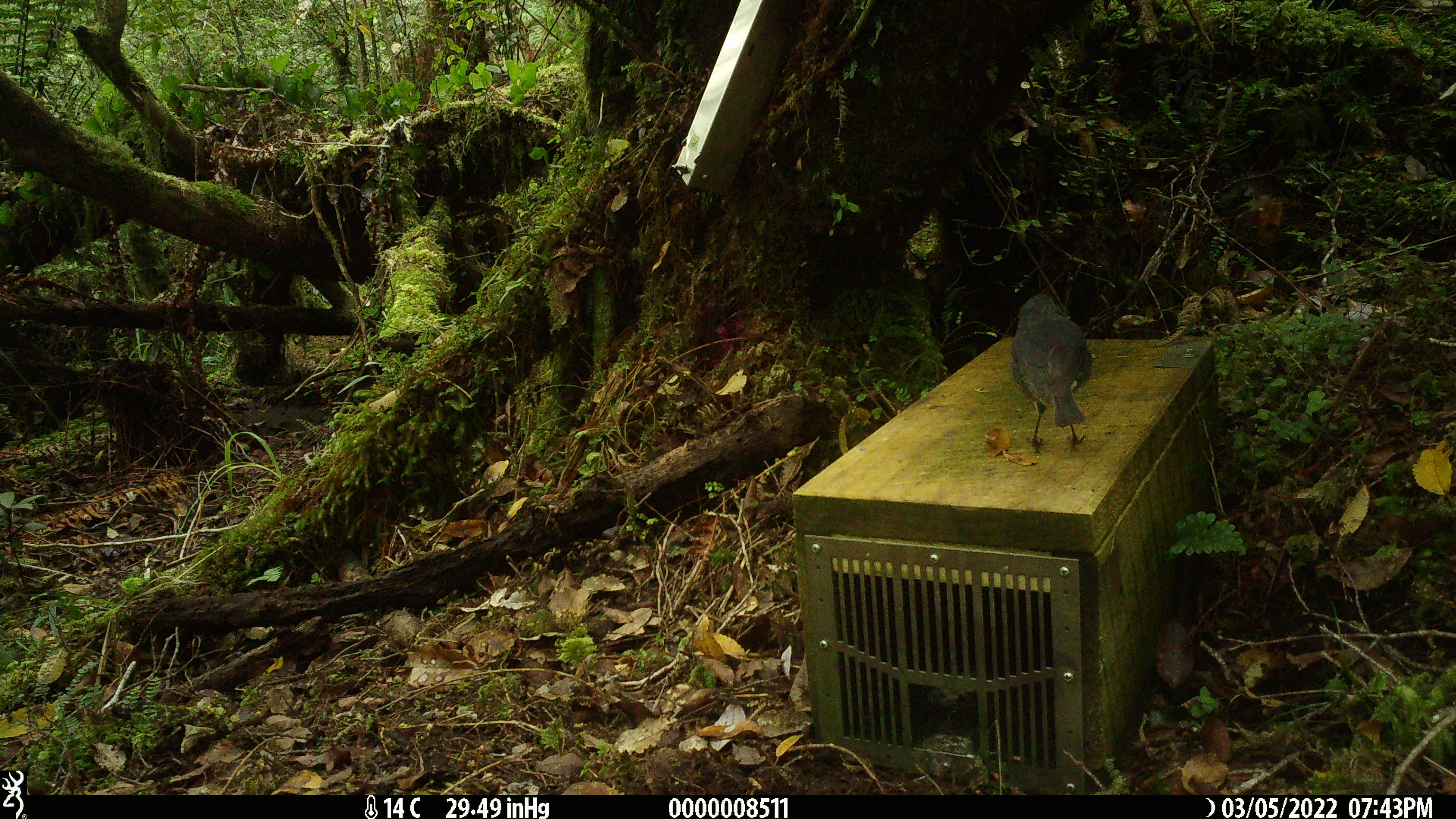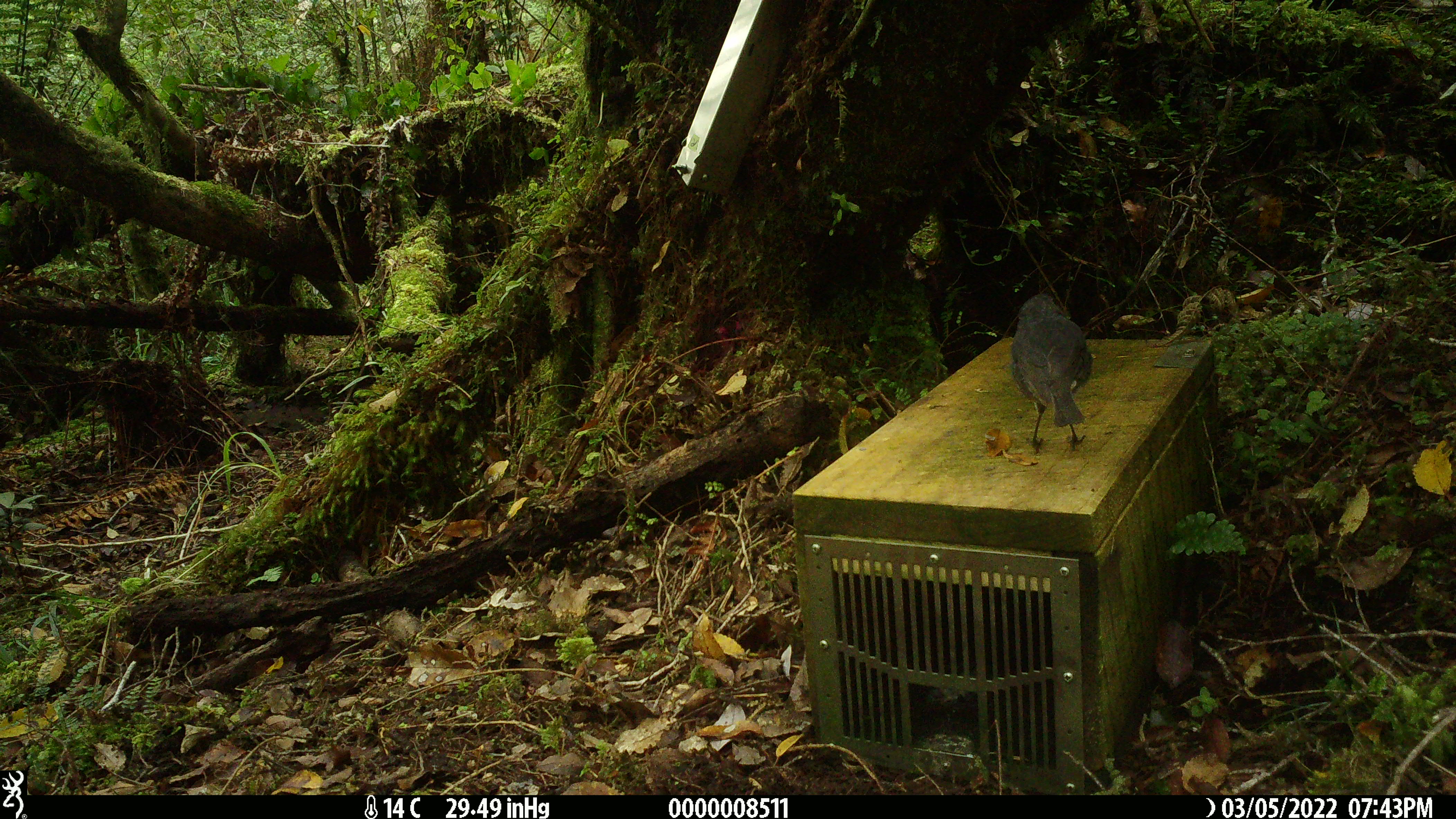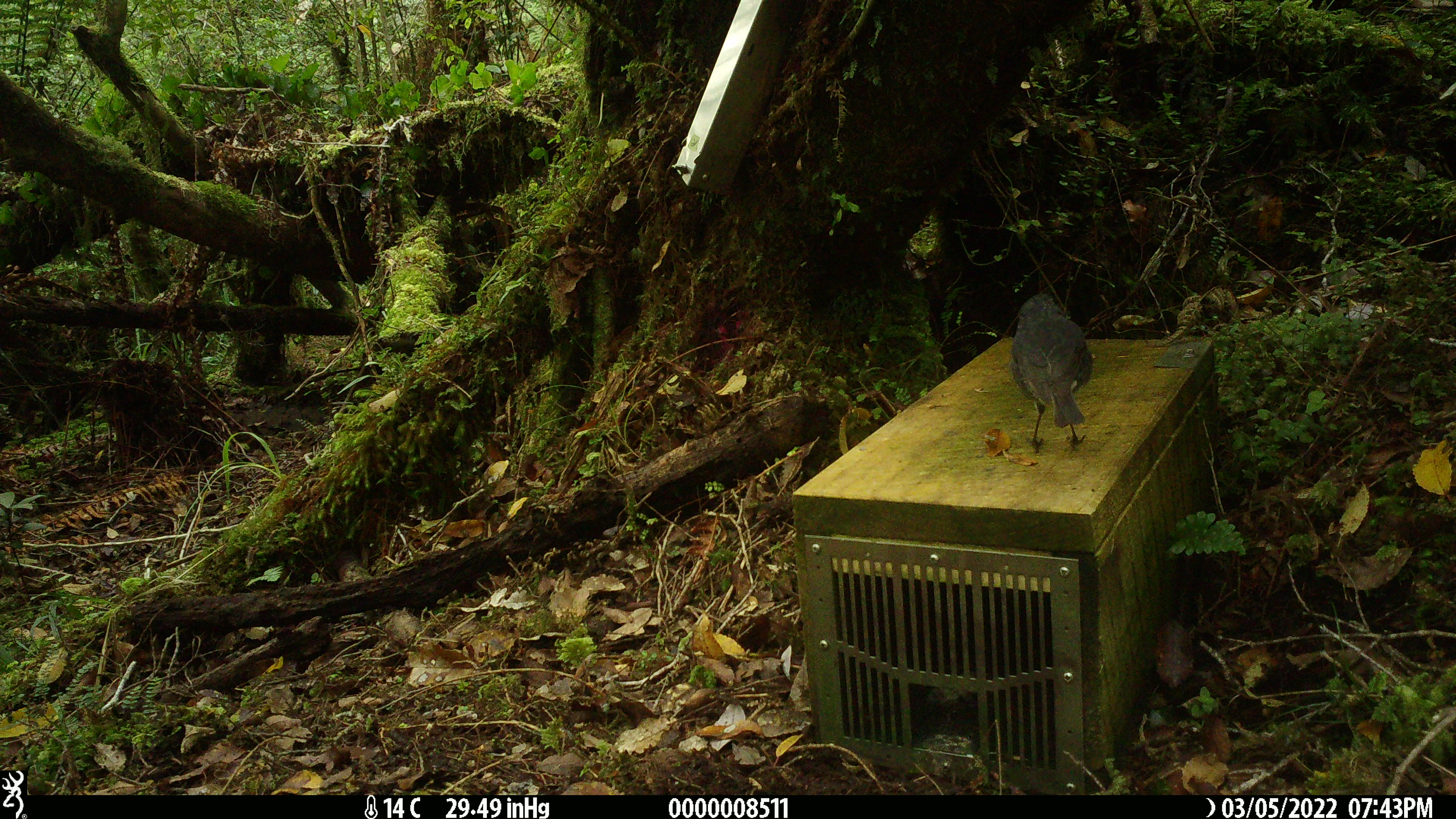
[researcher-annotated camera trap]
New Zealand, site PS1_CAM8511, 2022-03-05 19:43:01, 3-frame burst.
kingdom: Animalia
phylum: Chordata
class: Aves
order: Passeriformes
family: Petroicidae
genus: Petroica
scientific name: Petroica australis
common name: new zealand robin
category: robin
Robin (new zealand robin) (Petroica australis).